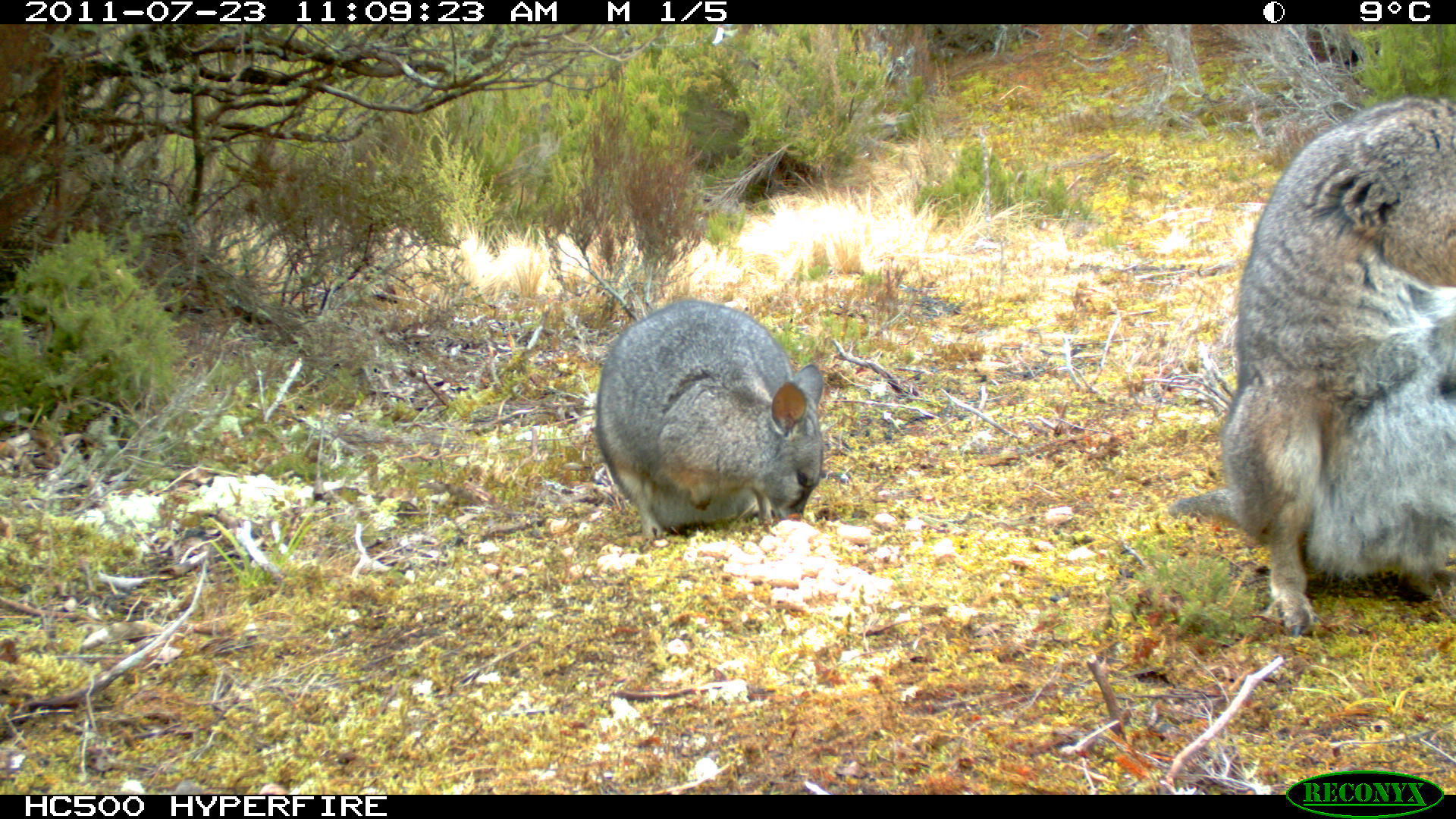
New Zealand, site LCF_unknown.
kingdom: Animalia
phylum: Chordata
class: Mammalia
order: Diprotodontia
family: Macropodidae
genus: Notamacropus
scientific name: Notamacropus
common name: wallaby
Wallaby (Notamacropus).